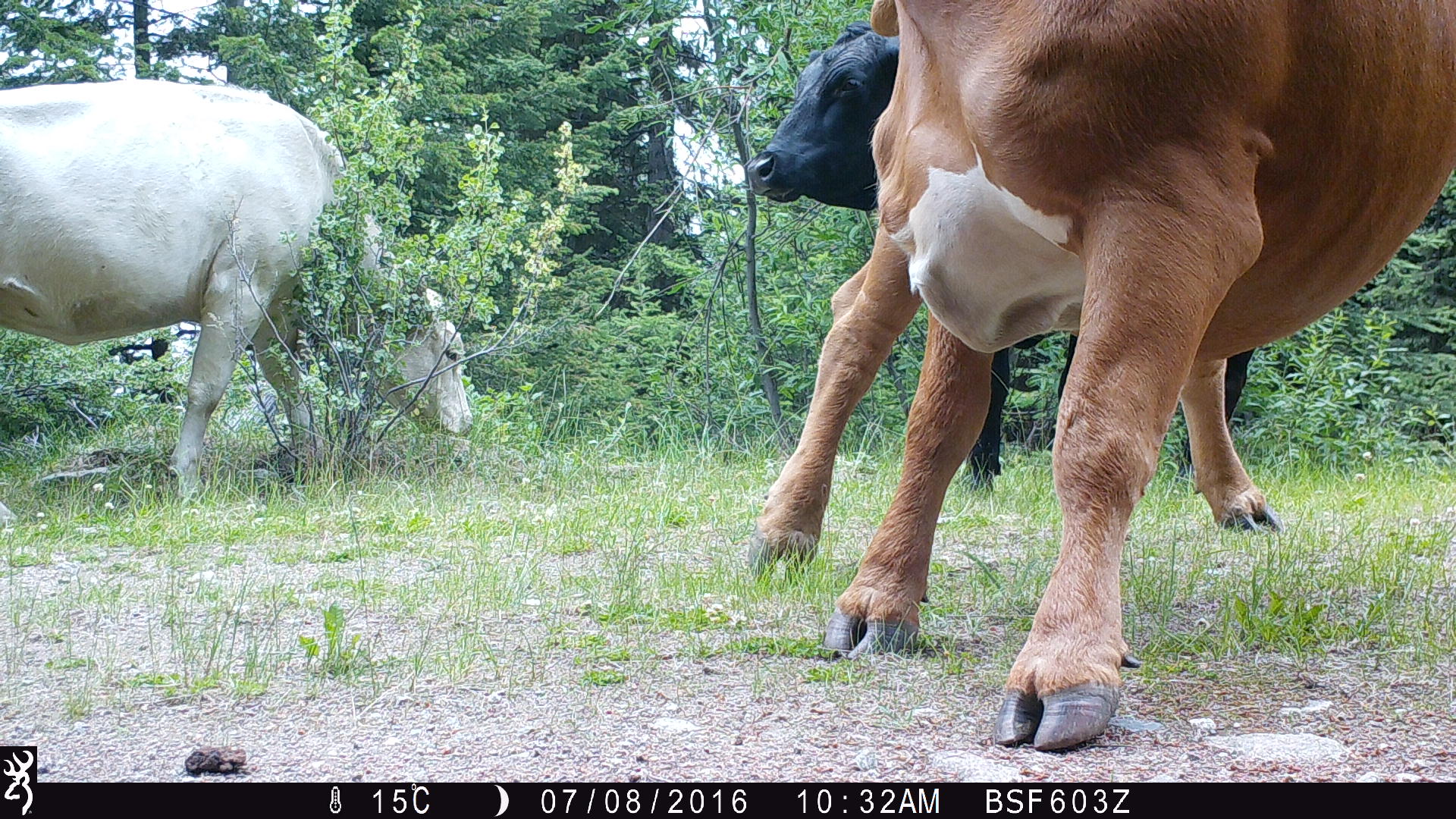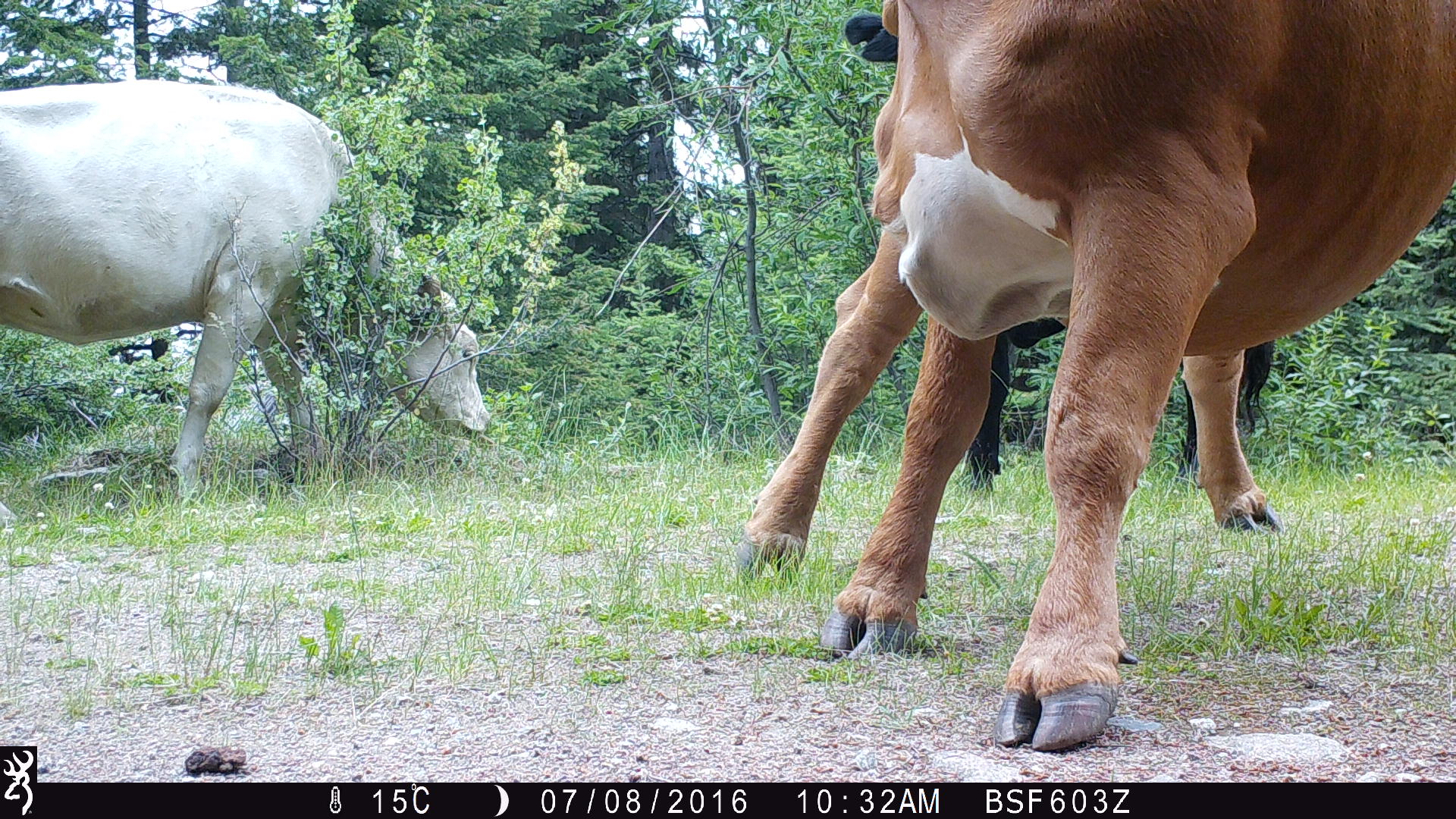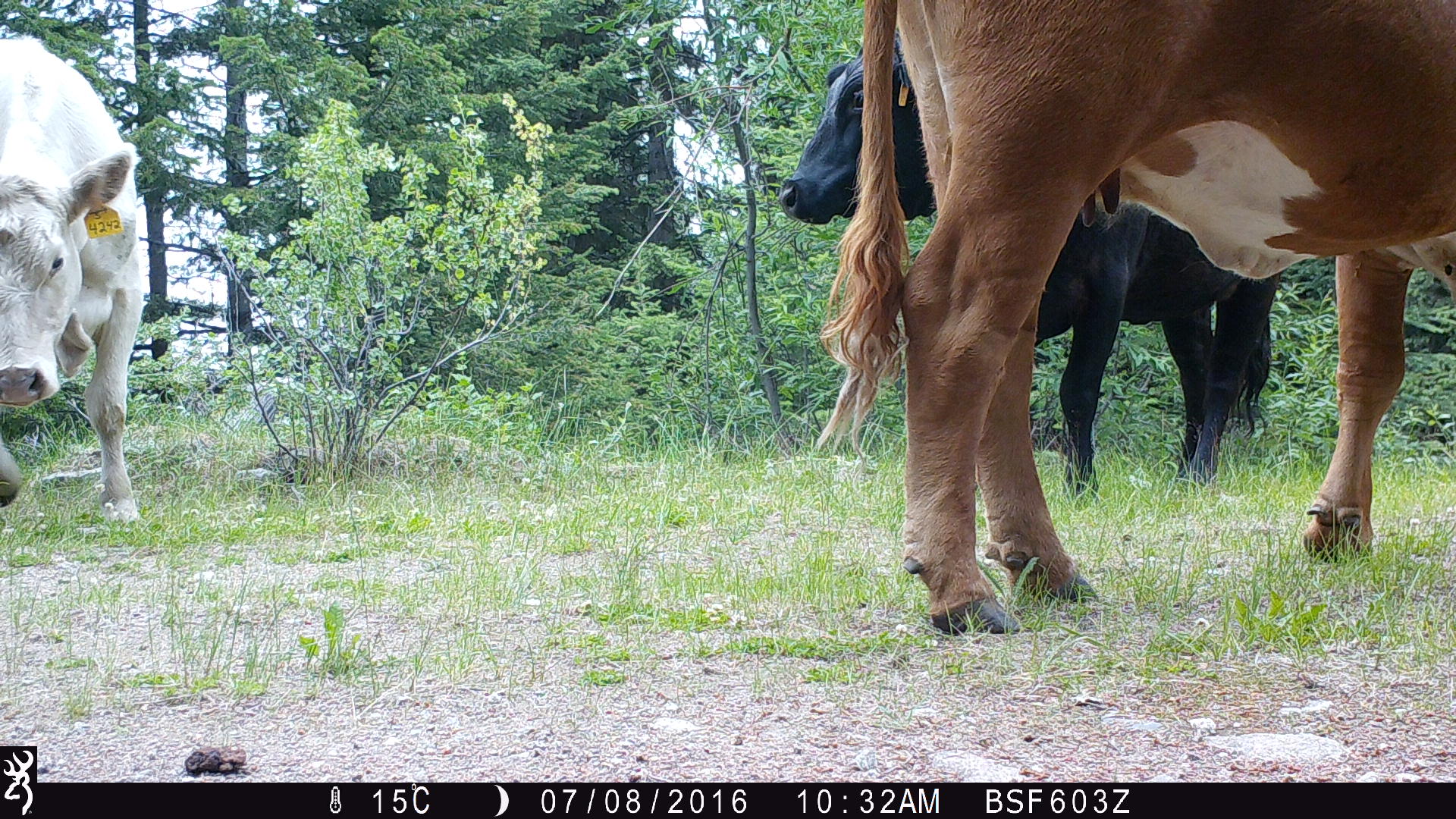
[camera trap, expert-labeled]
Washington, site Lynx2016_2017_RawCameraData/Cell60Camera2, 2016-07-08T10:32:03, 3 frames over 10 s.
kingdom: Animalia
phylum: Chordata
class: Mammalia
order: Artiodactyla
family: Bovidae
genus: Bos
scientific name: Bos taurus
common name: domestic cattle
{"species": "domestic cattle (Bos taurus)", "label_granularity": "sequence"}